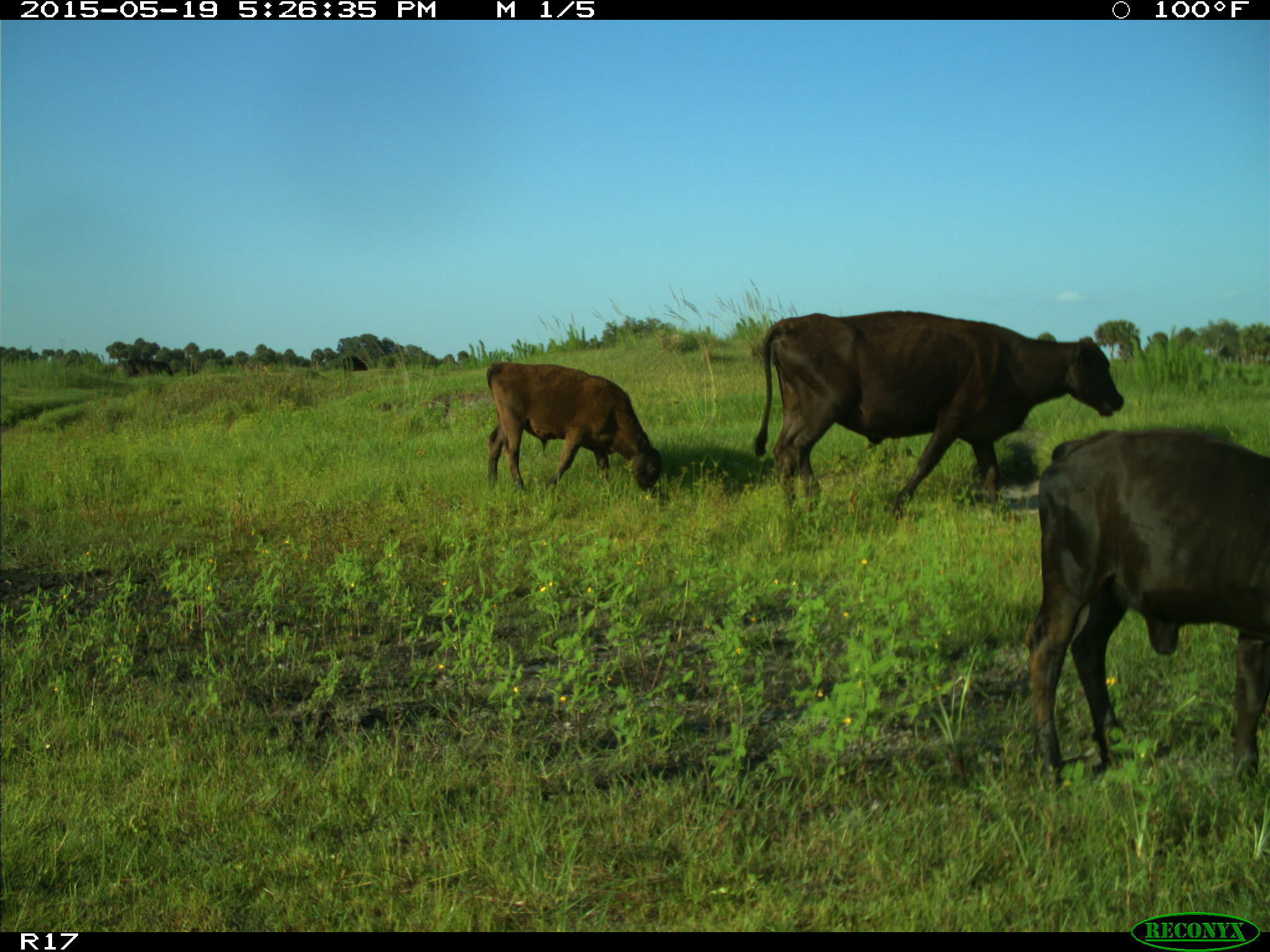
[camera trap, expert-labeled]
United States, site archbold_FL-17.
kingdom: Animalia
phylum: Chordata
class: Mammalia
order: Artiodactyla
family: Bovidae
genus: Bos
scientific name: Bos taurus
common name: domestic cow